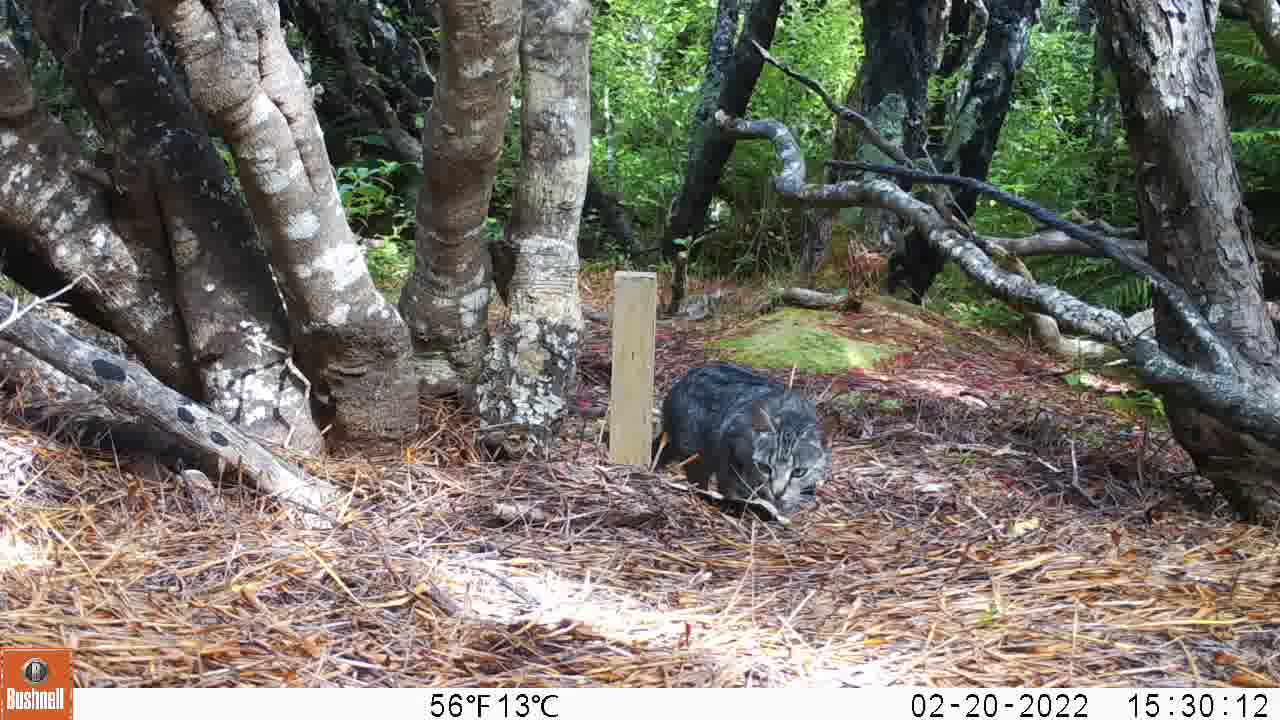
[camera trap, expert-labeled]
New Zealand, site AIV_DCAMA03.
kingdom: Animalia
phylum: Chordata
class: Mammalia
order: Carnivora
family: Felidae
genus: Felis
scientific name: Felis catus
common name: domestic cat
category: cat